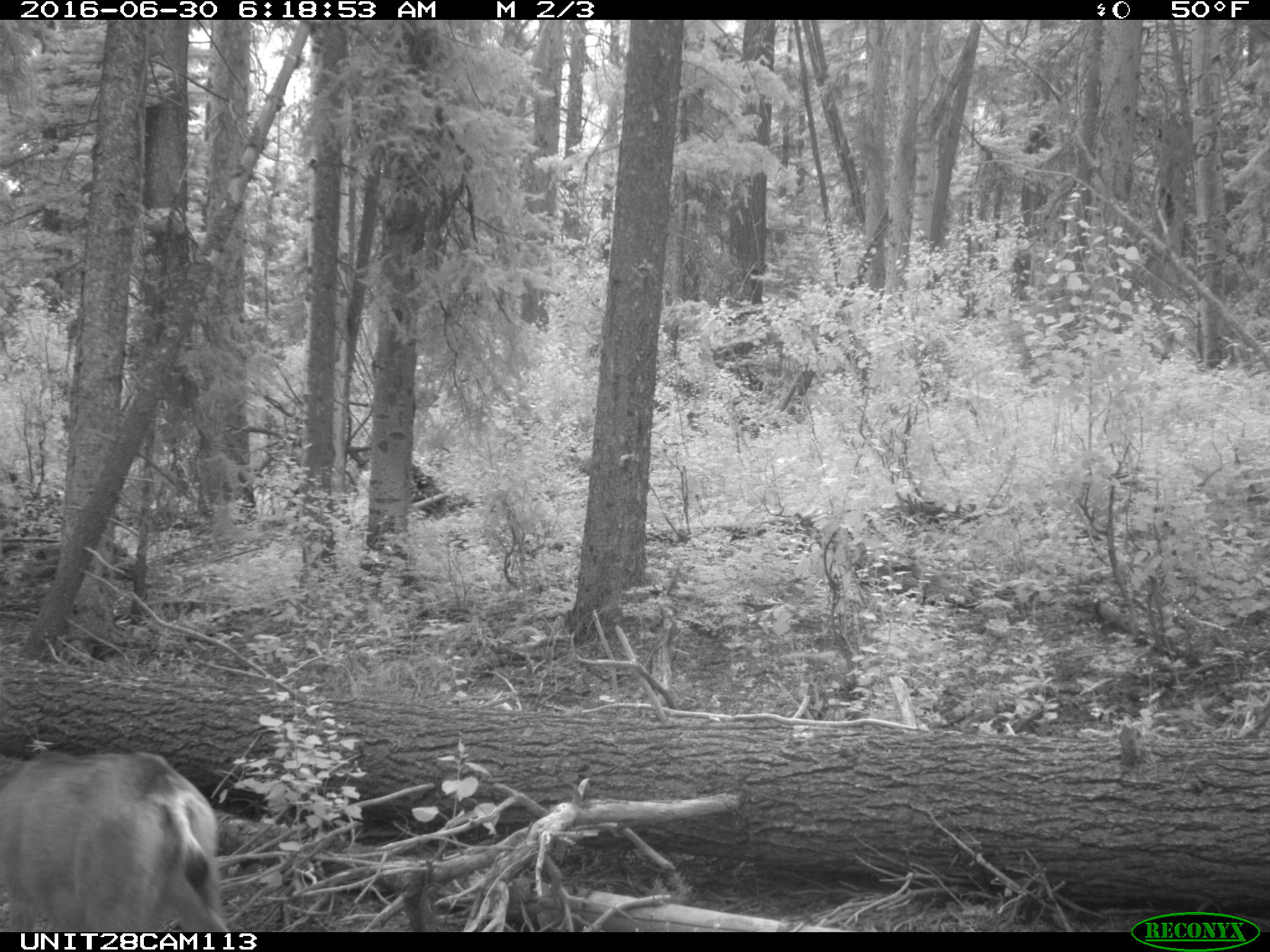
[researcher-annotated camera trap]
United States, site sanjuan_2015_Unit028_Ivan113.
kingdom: Animalia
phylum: Chordata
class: Mammalia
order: Artiodactyla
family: Cervidae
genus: Odocoileus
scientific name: Odocoileus hemionus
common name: mule deer